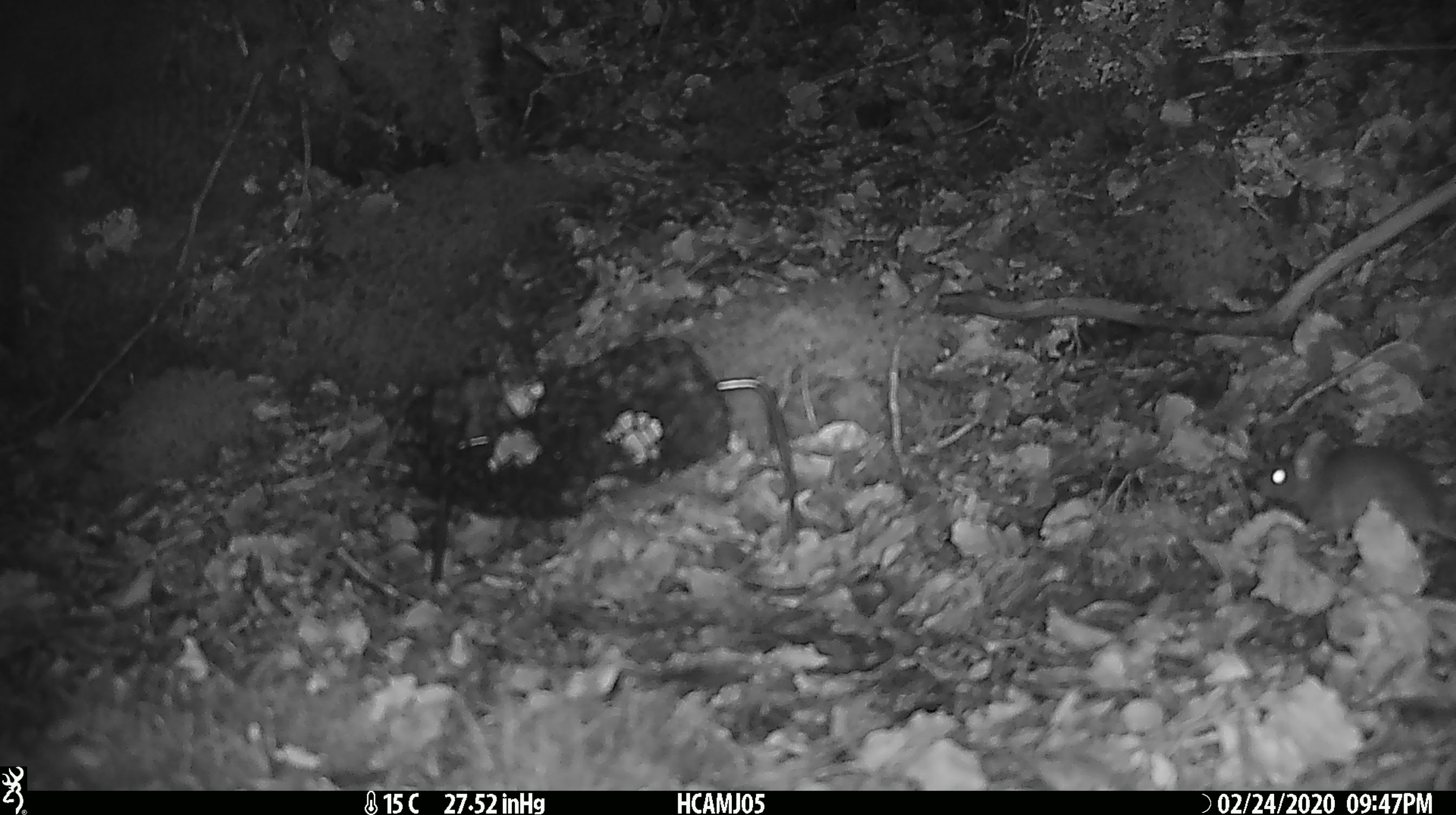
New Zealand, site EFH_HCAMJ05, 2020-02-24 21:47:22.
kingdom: Animalia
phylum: Chordata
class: Mammalia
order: Rodentia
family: Muridae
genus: Mus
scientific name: Mus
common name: mouse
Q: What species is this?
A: Mouse (Mus).